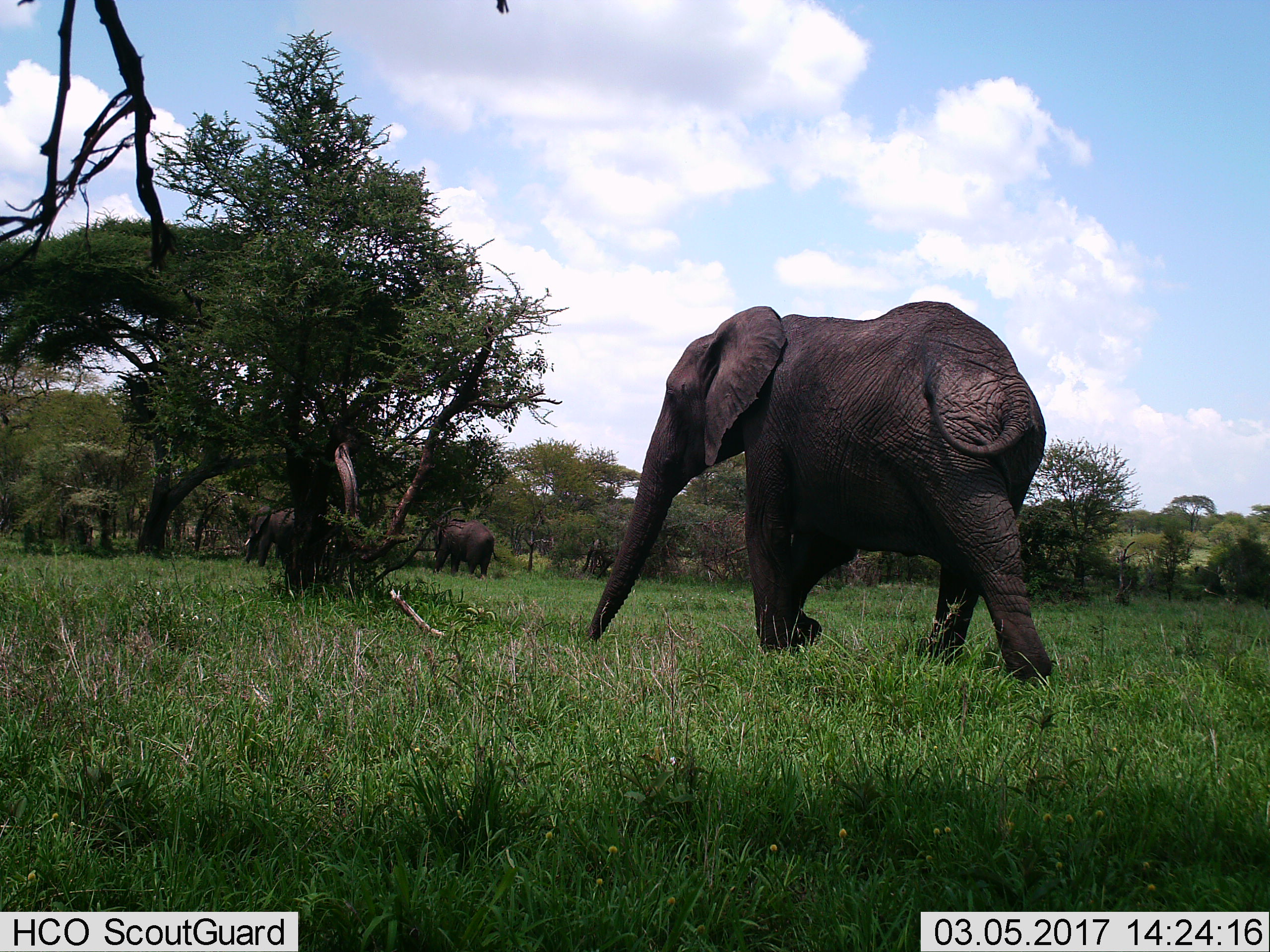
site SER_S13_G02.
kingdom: Animalia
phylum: Chordata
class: Mammalia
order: Proboscidea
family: Elephantidae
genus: Loxodonta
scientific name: Loxodonta africana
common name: african bush elephant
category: elephant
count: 3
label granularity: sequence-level